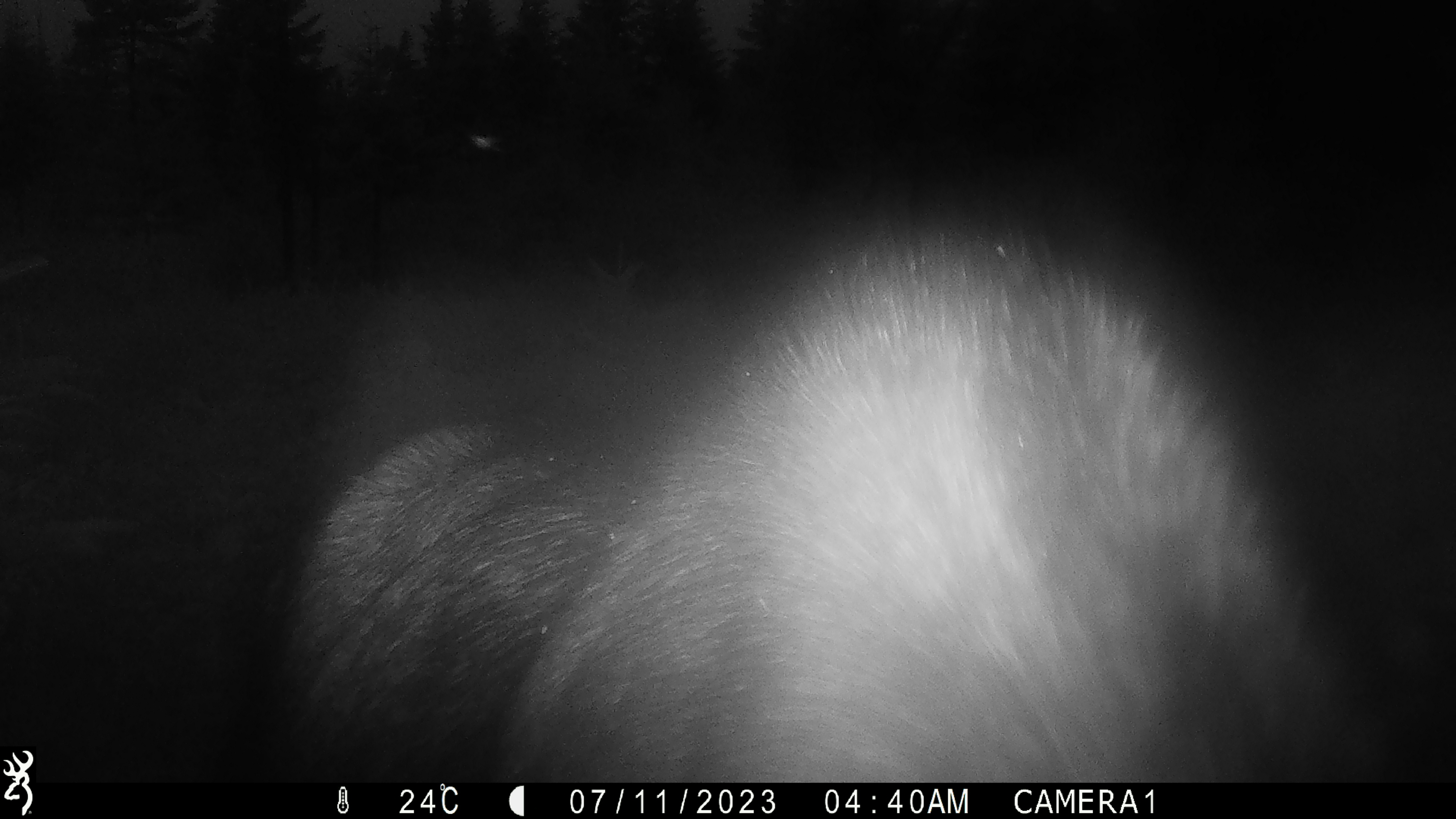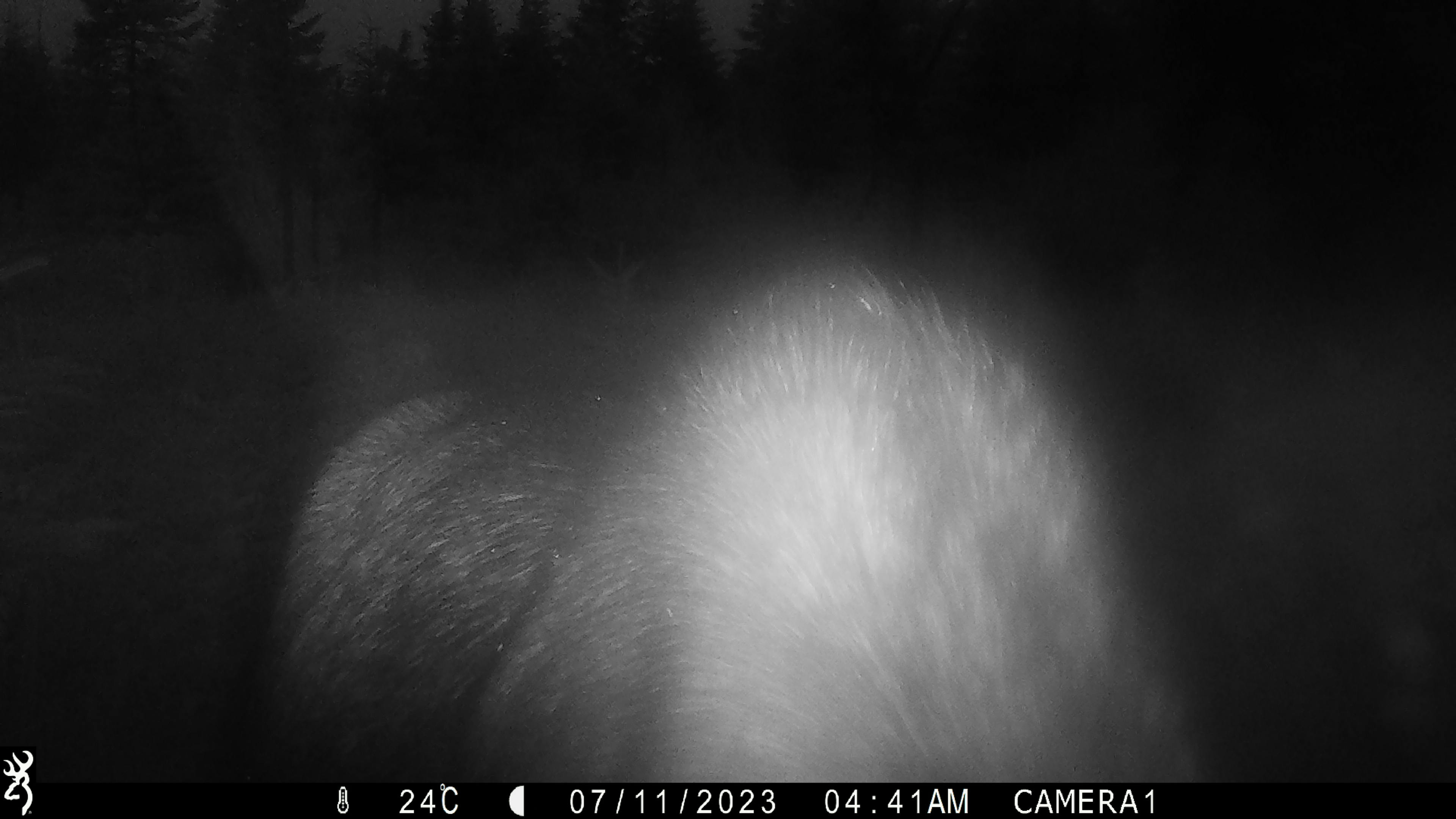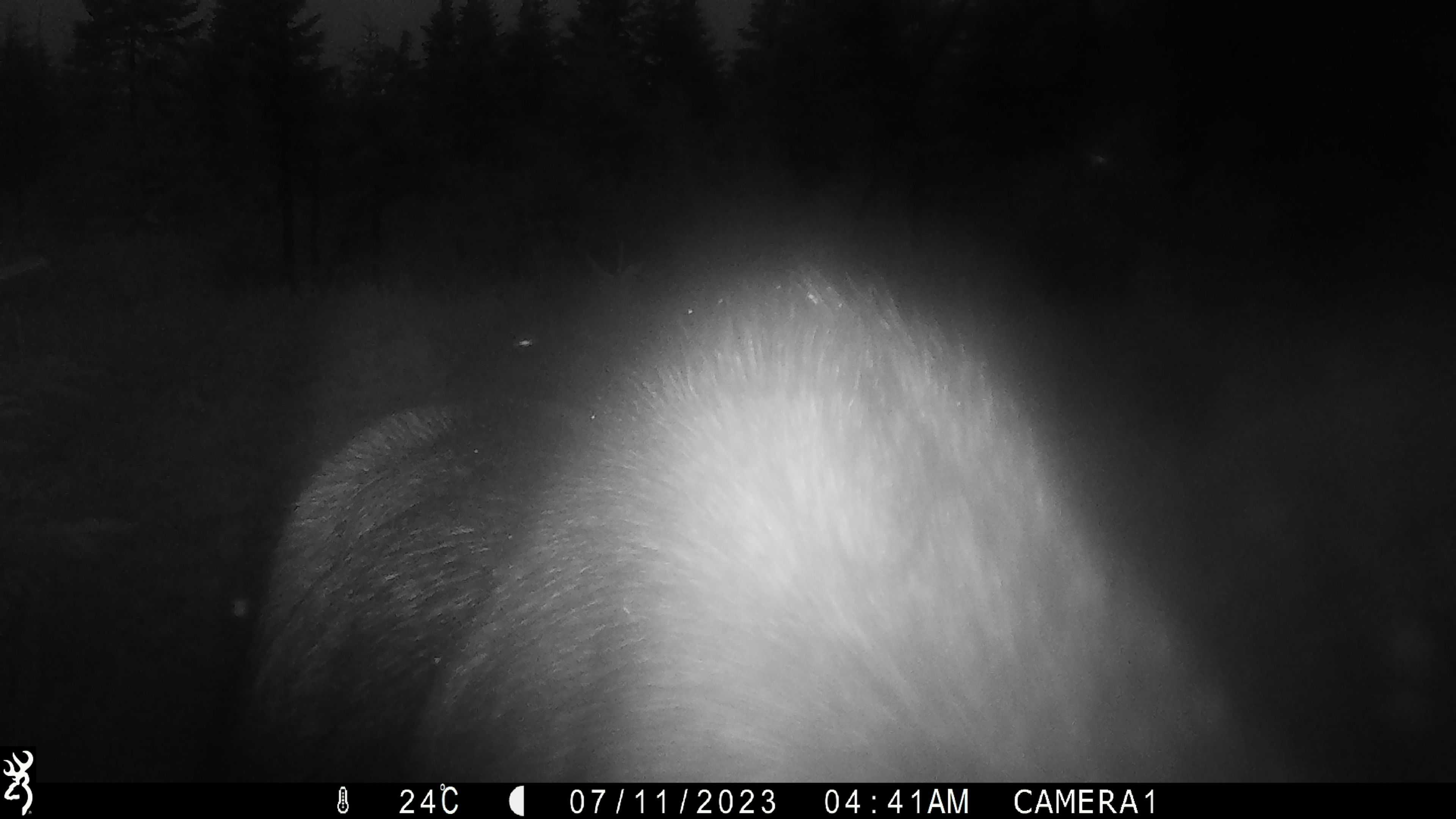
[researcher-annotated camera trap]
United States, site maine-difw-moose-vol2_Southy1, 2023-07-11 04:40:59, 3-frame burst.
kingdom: Animalia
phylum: Chordata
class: Mammalia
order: Artiodactyla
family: Cervidae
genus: Alces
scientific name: Alces alces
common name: moose